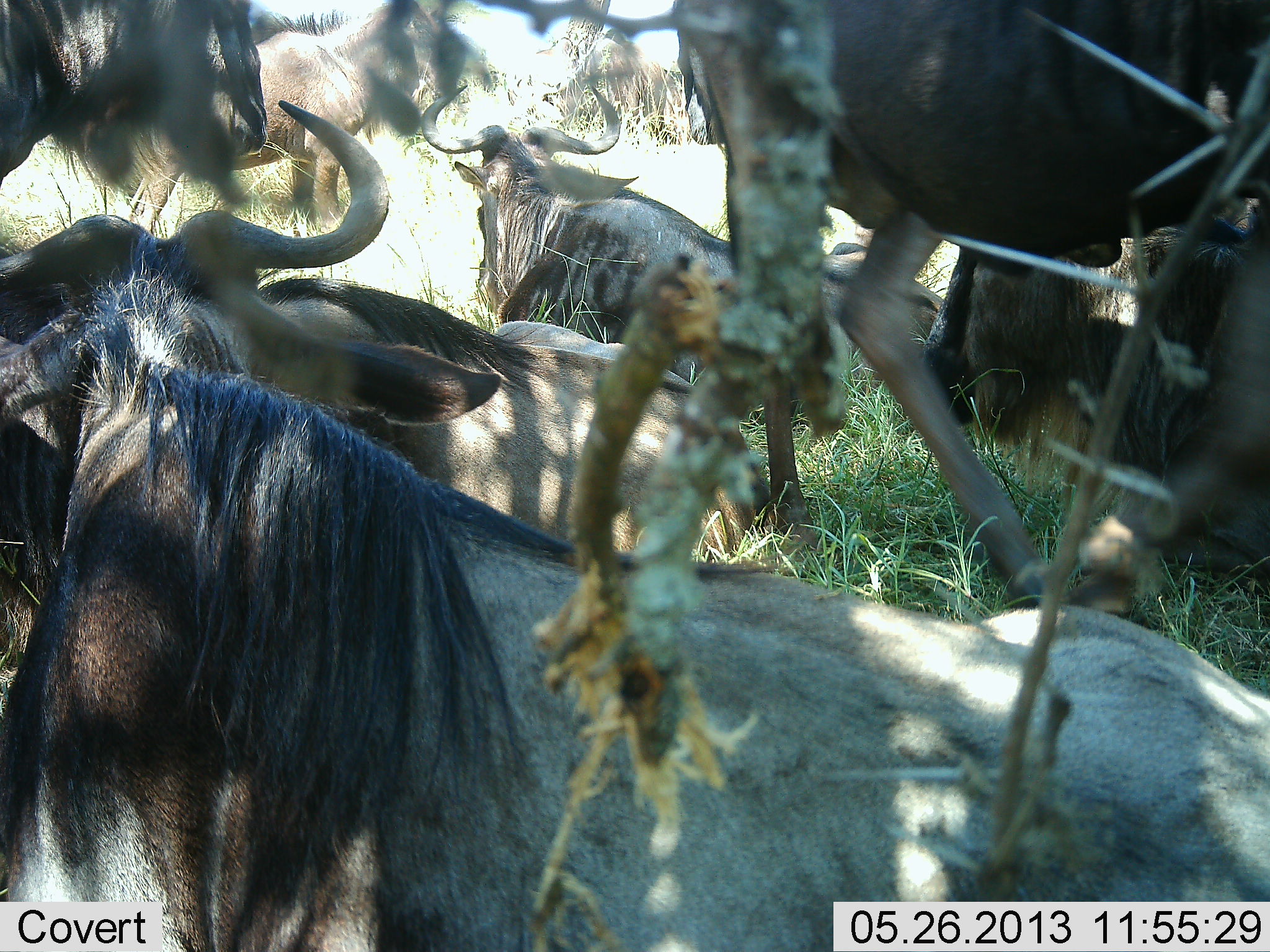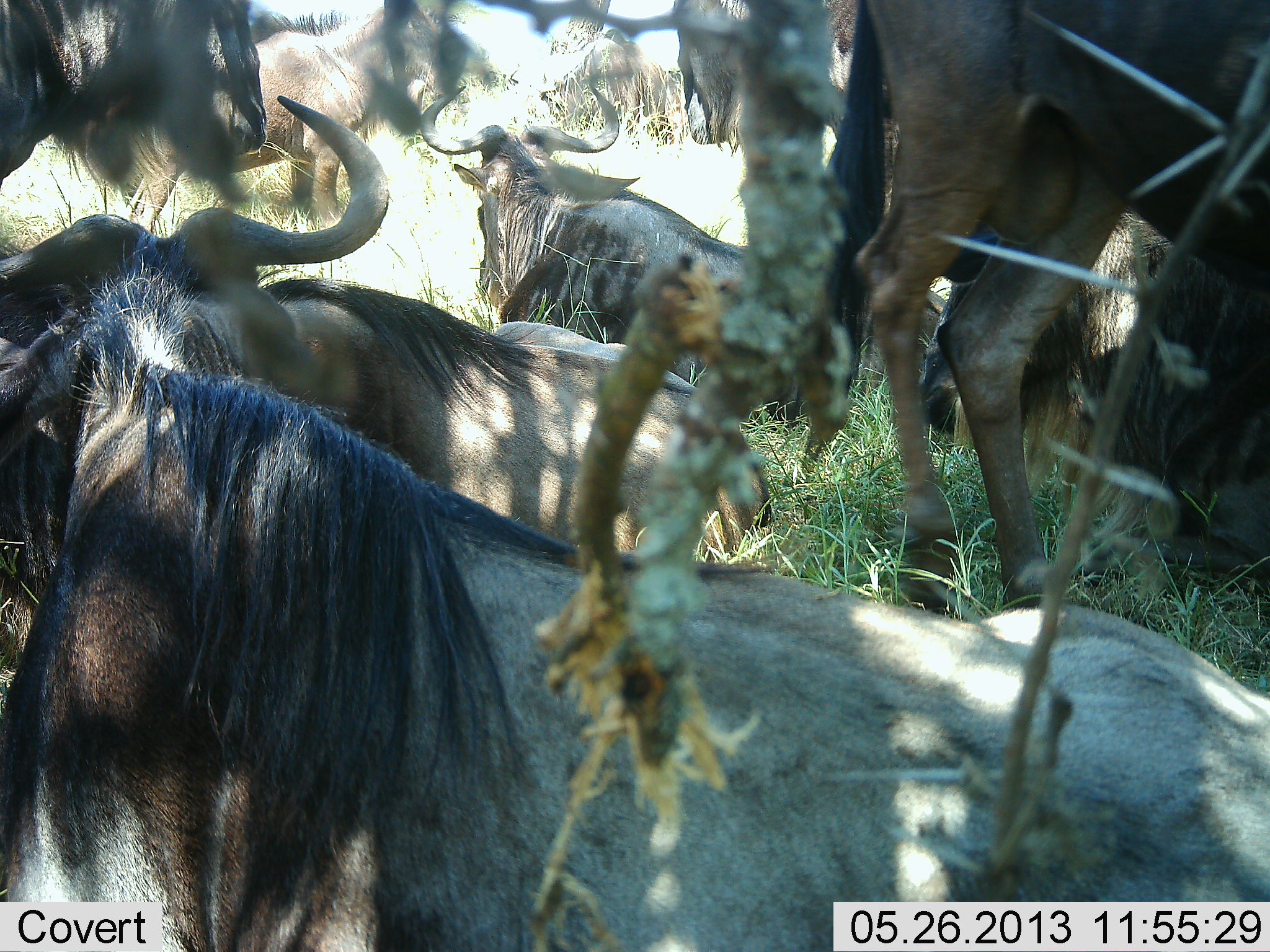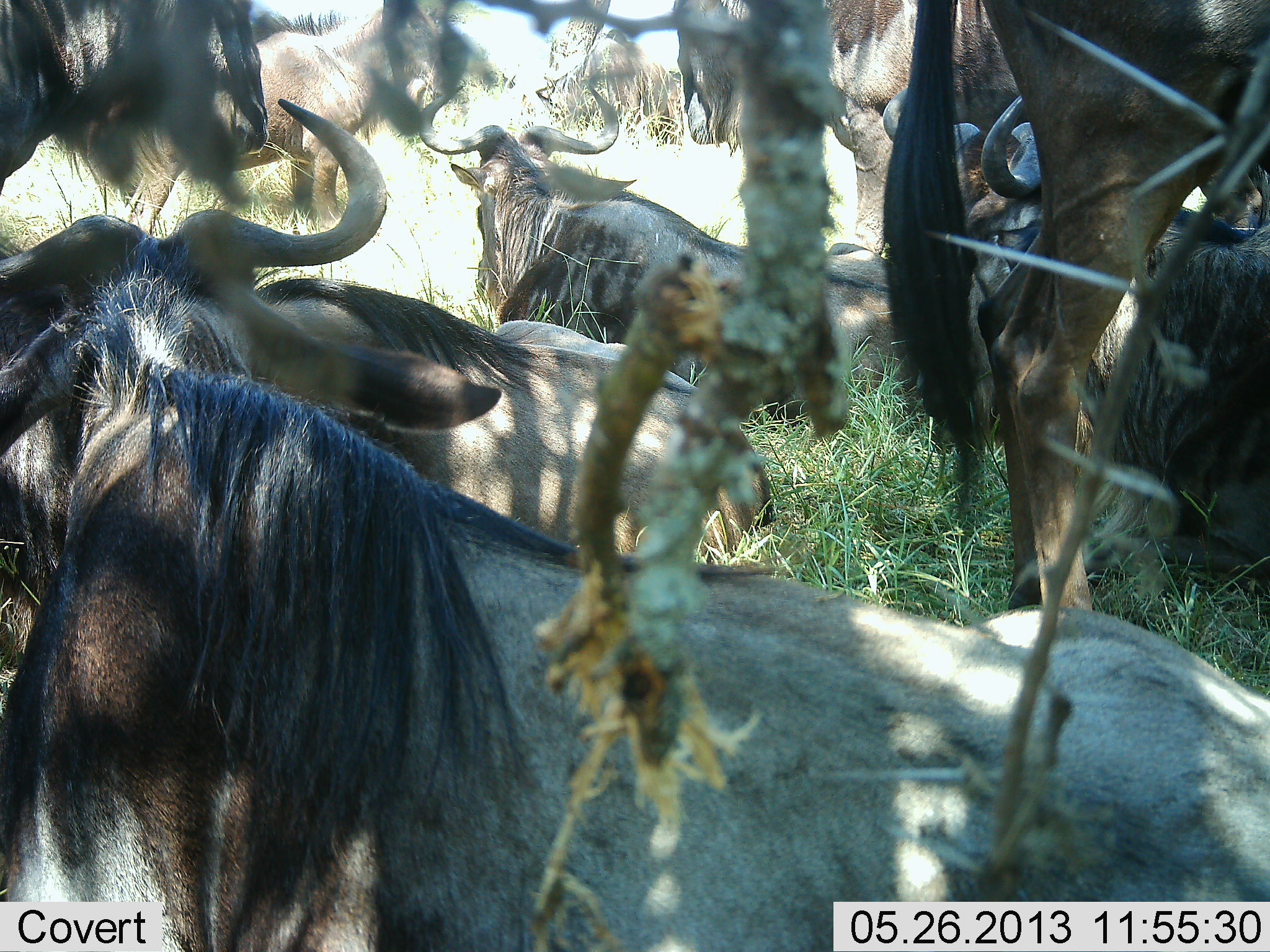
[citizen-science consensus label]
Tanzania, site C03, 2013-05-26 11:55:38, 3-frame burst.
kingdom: Animalia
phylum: Chordata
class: Mammalia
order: Artiodactyla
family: Bovidae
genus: Connochaetes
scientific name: Connochaetes taurinus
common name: blue wildebeest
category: wildebeest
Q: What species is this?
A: Wildebeest (blue wildebeest) (Connochaetes taurinus).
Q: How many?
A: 8.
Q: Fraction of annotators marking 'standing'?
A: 48%.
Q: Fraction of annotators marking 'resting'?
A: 94%.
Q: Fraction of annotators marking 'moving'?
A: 23%.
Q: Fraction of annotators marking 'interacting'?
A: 6%.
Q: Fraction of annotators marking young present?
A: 0%.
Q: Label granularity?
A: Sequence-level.